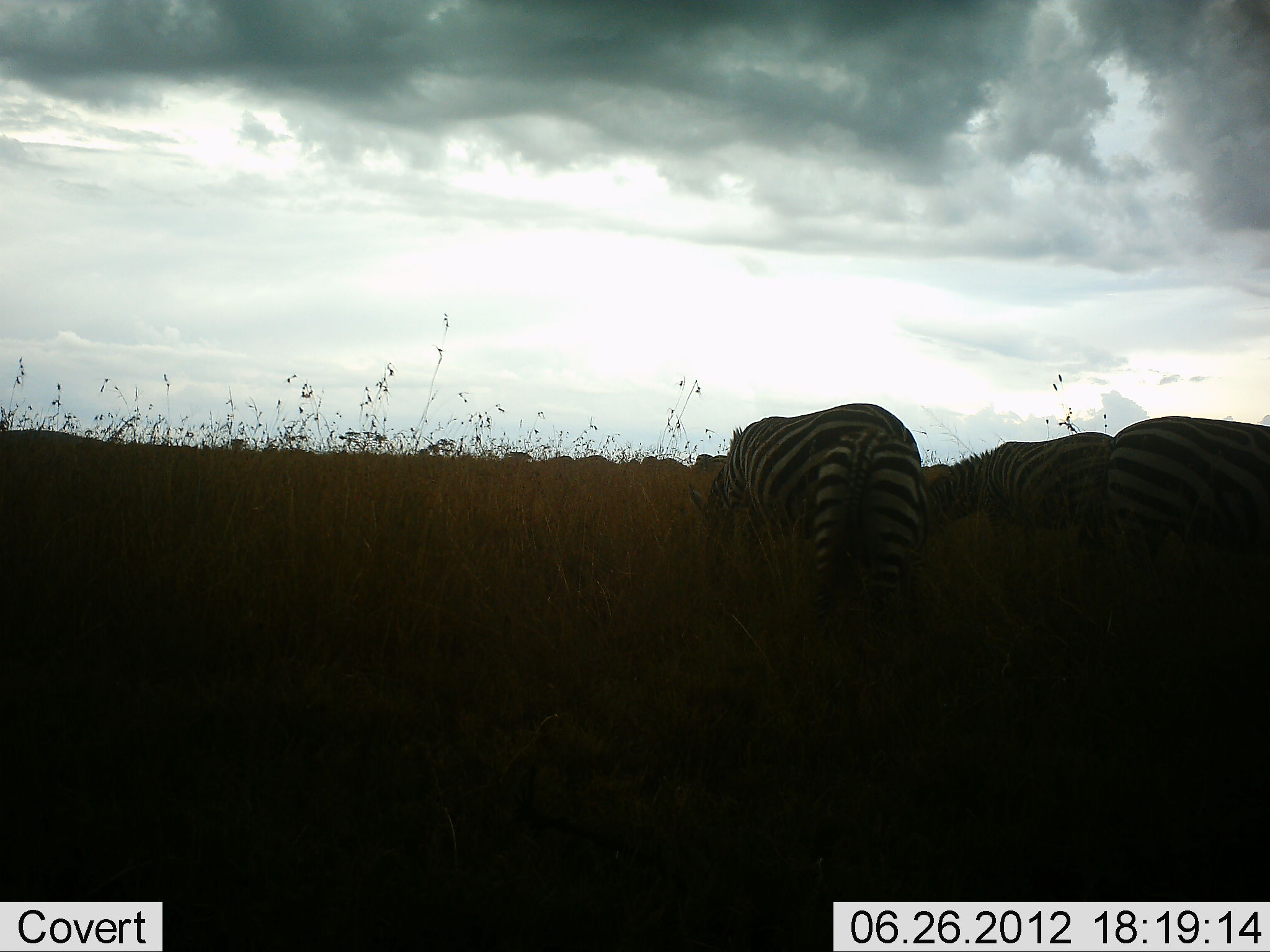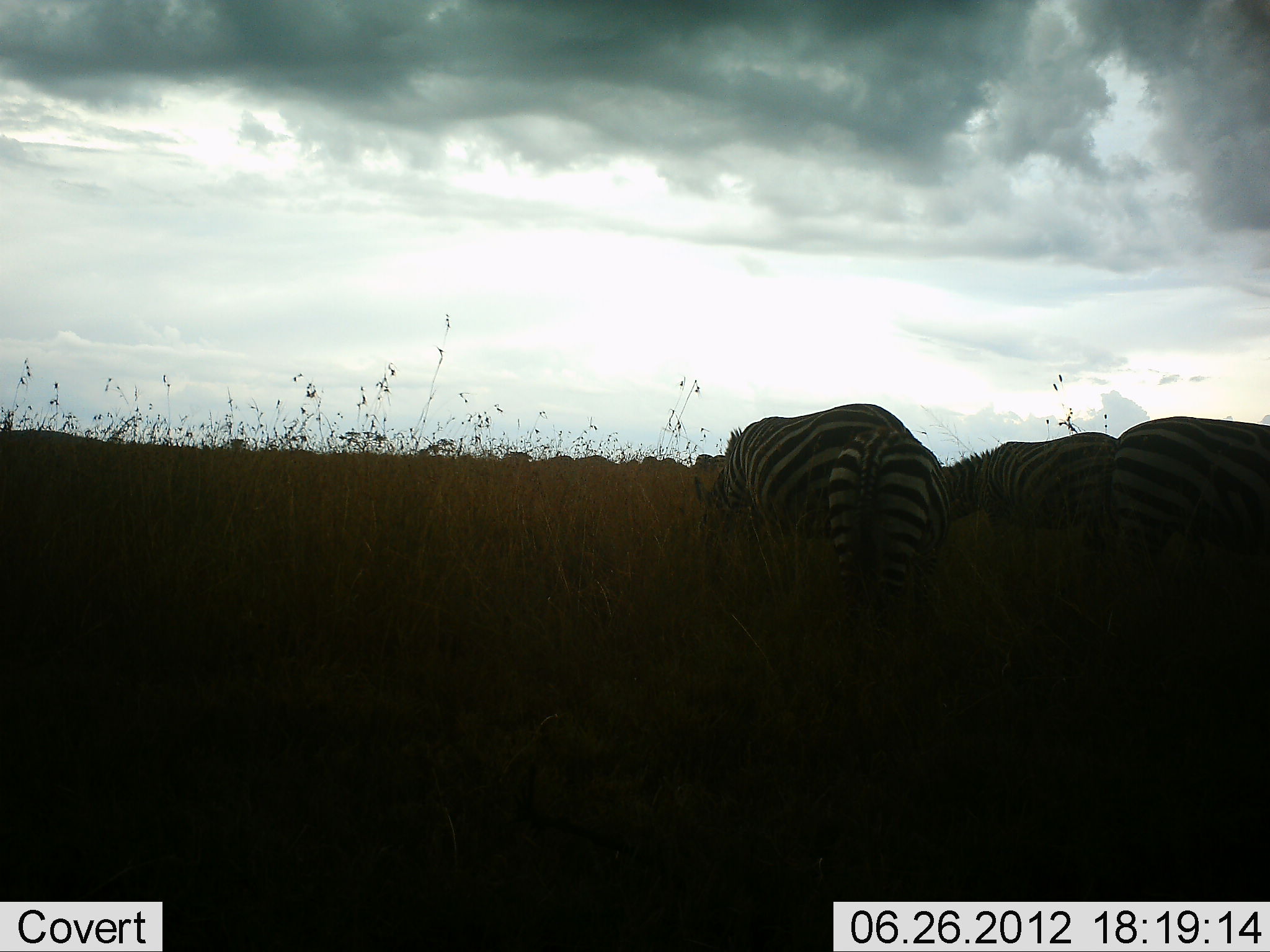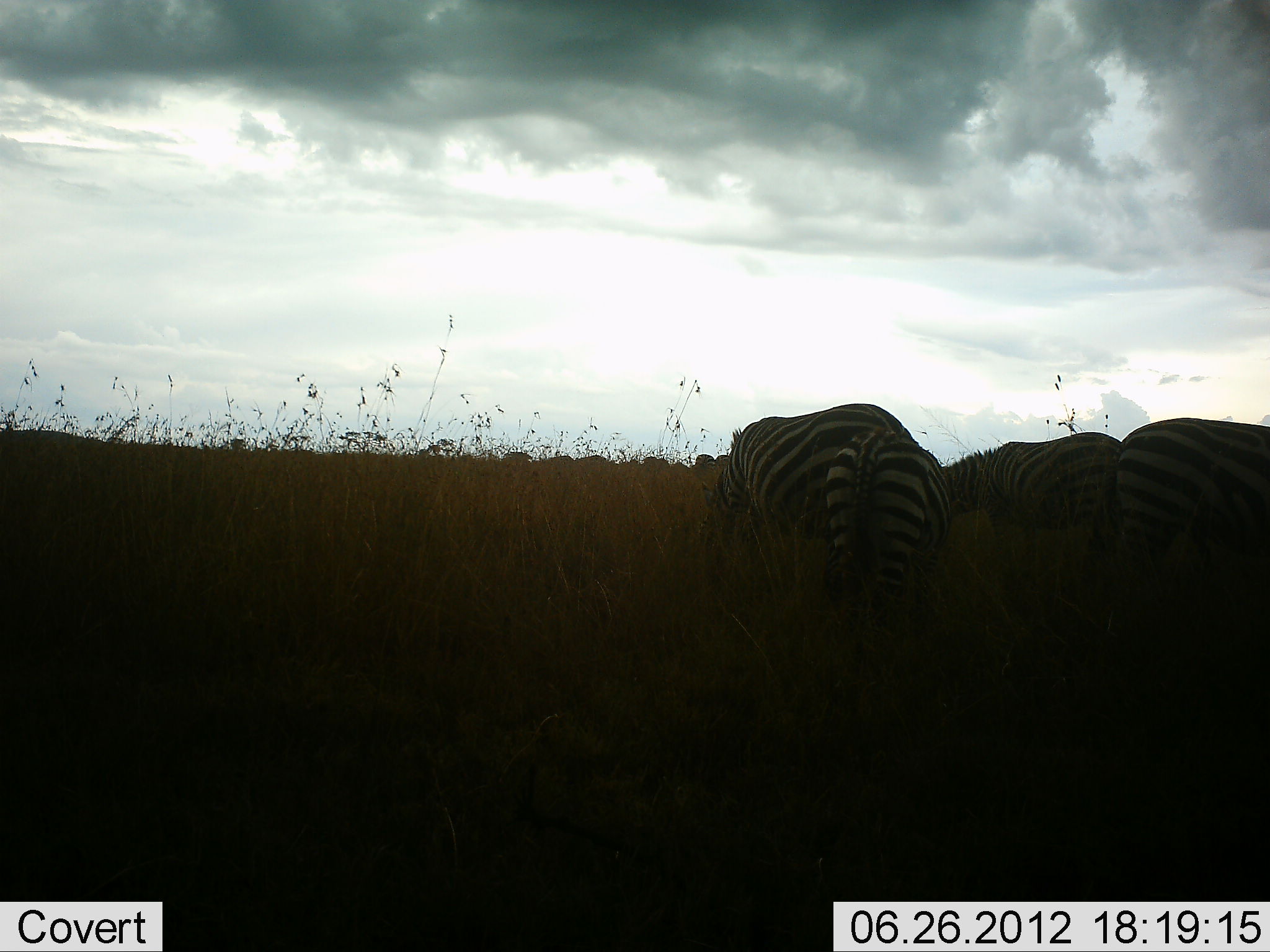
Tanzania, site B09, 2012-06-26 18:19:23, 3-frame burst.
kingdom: Animalia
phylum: Chordata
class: Mammalia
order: Perissodactyla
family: Equidae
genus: Equus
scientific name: Equus quagga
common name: plains zebra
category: zebra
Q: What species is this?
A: Zebra (plains zebra) (Equus quagga).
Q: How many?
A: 3.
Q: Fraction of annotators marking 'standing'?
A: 60%.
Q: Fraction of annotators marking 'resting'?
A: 10%.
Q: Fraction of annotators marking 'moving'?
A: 0%.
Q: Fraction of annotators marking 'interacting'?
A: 0%.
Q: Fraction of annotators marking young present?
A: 0%.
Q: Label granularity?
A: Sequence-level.